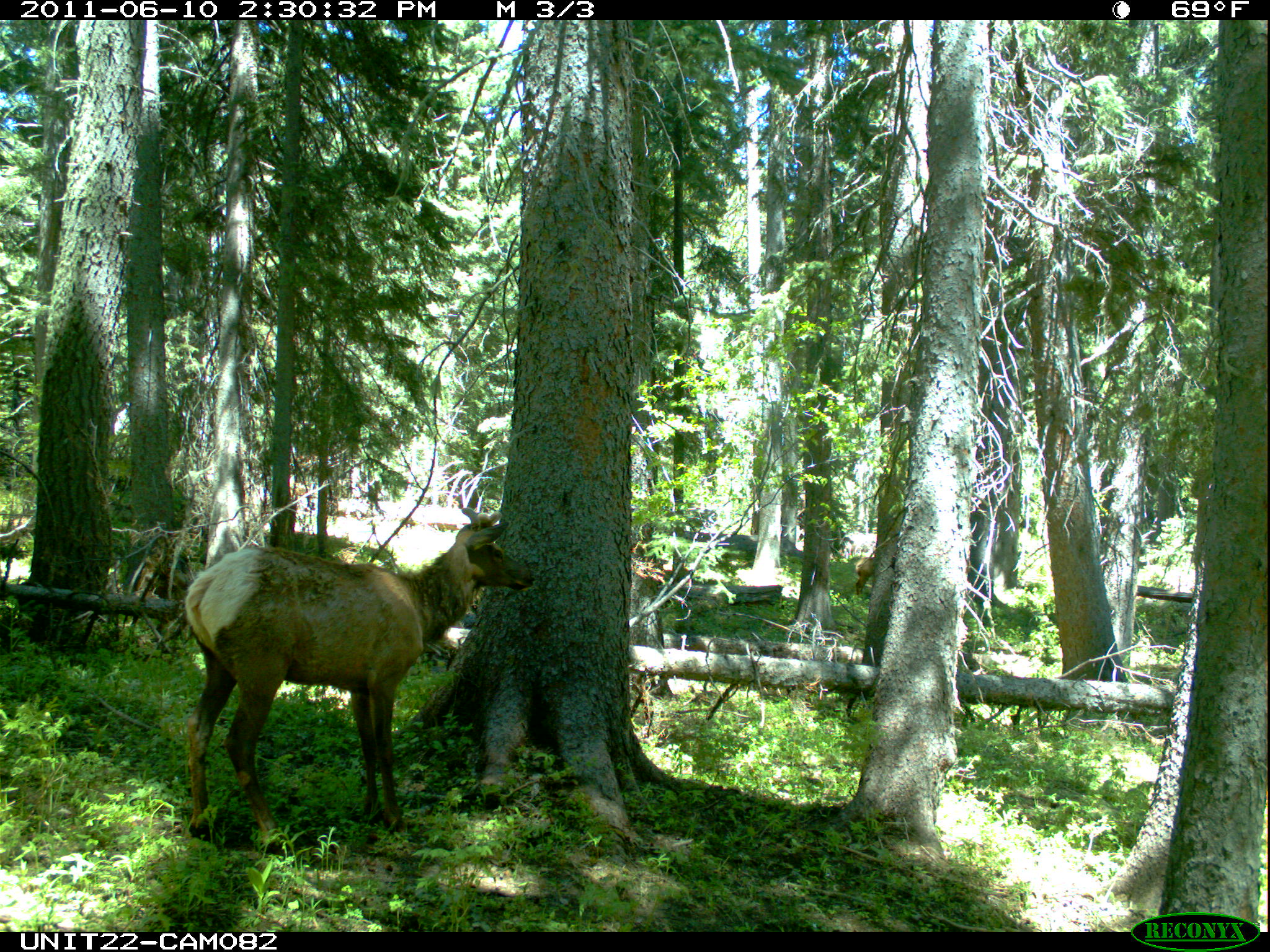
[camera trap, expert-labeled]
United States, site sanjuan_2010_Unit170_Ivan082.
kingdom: Animalia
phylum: Chordata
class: Mammalia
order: Artiodactyla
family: Cervidae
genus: Cervus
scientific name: Cervus elaphus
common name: red deer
Cervus elaphus (red deer).